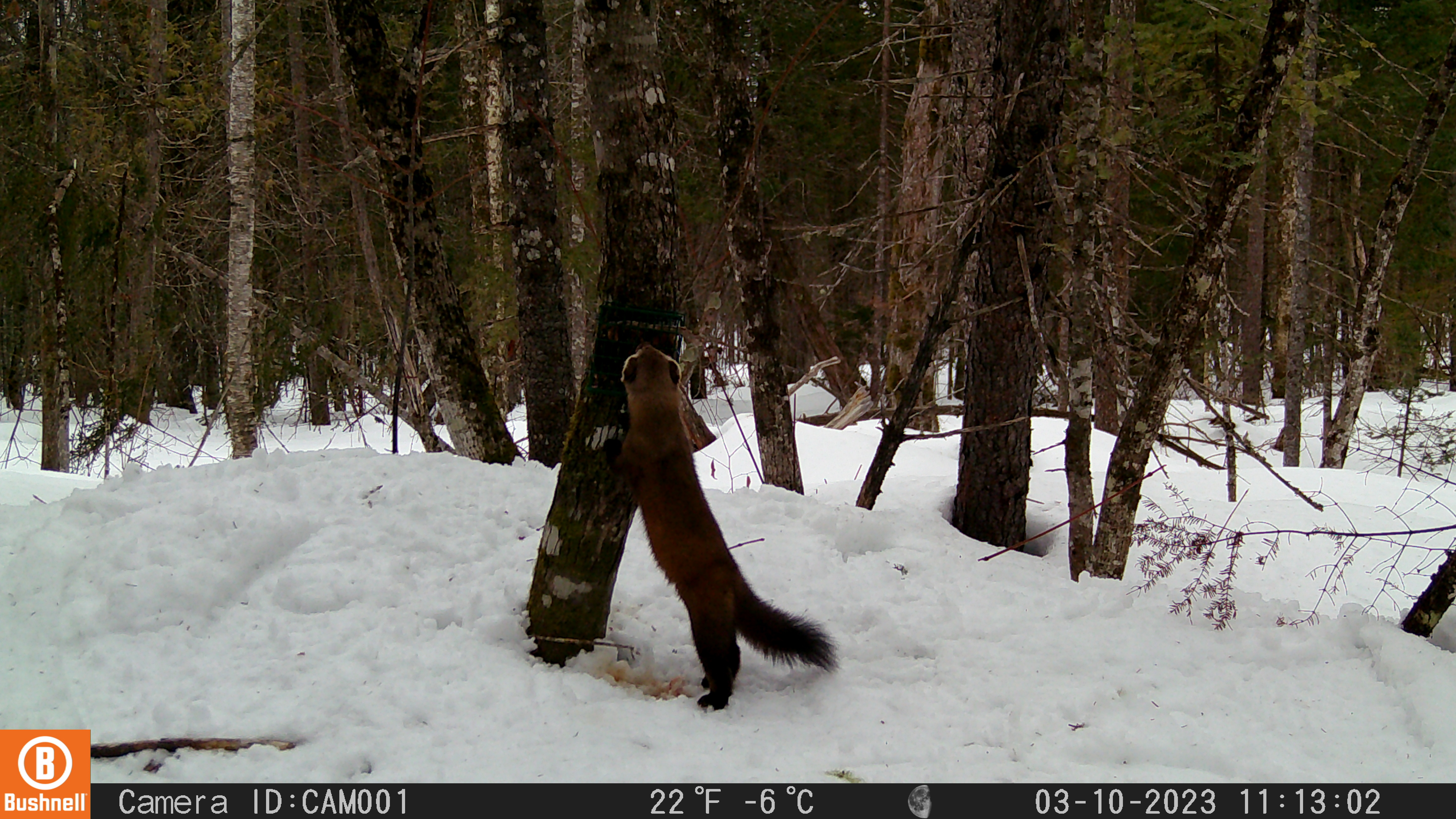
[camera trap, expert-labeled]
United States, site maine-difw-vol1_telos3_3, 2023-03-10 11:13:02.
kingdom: Animalia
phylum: Chordata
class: Mammalia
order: Carnivora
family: Mustelidae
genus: Martes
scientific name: Martes americana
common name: american marten